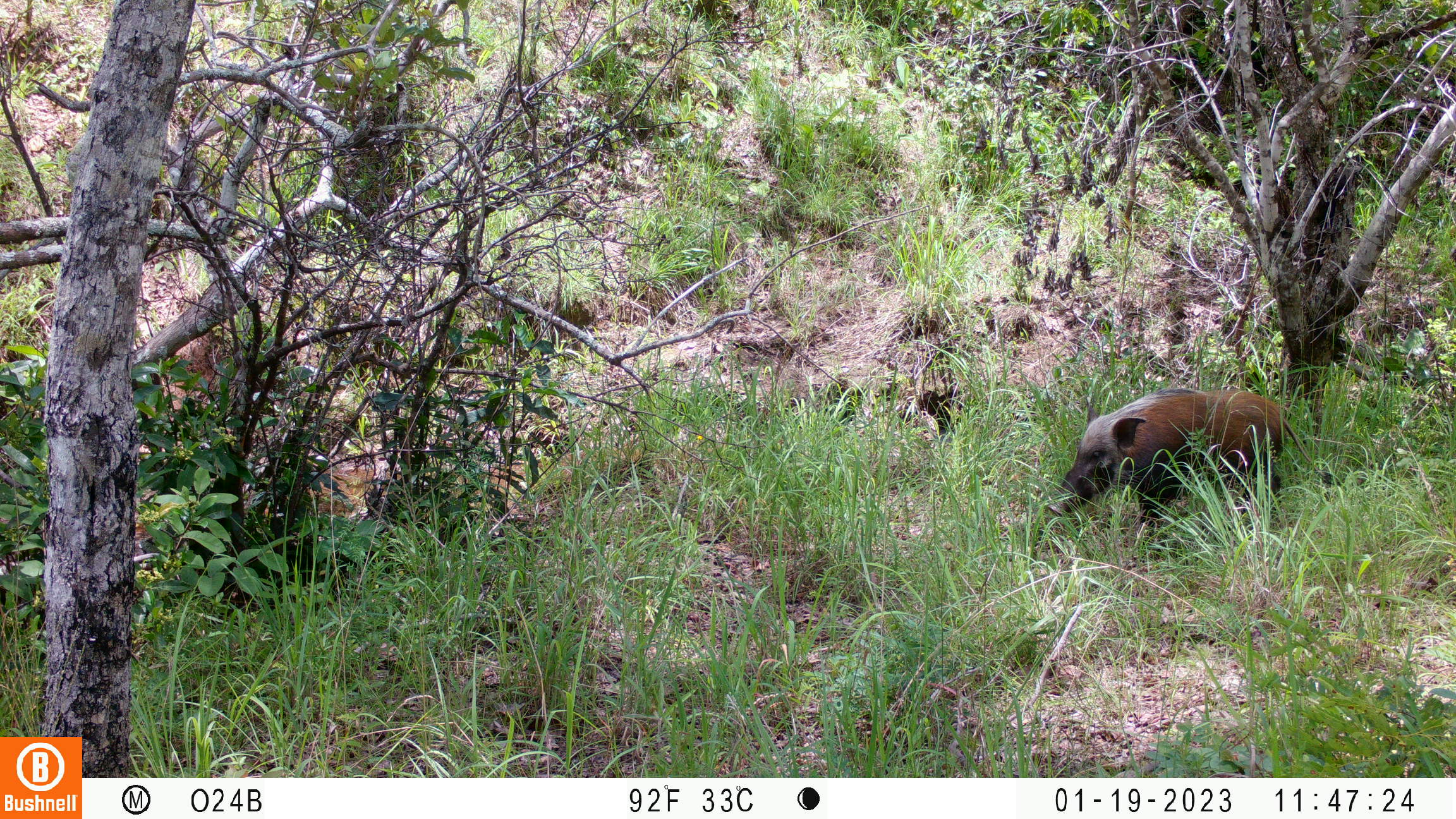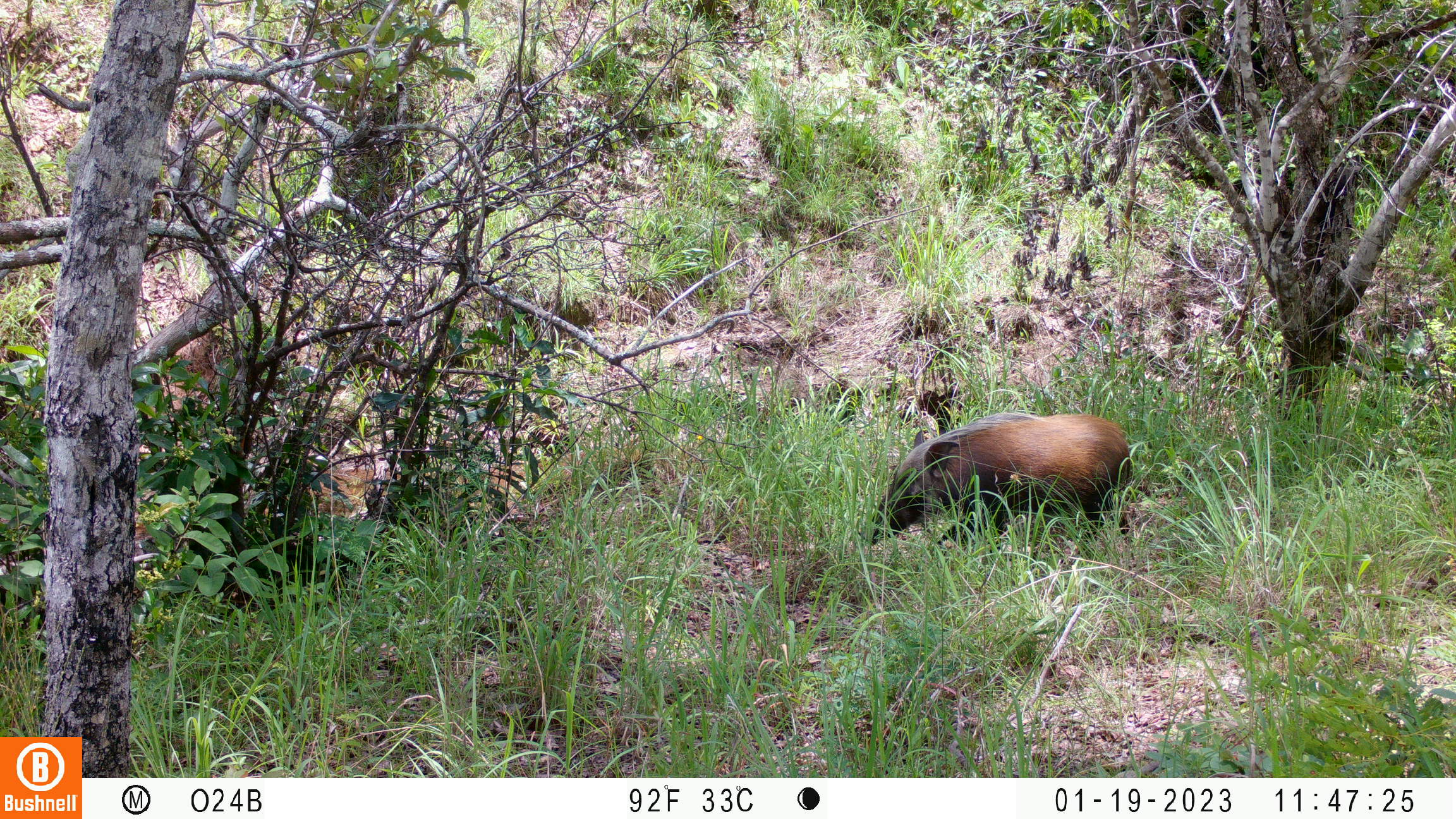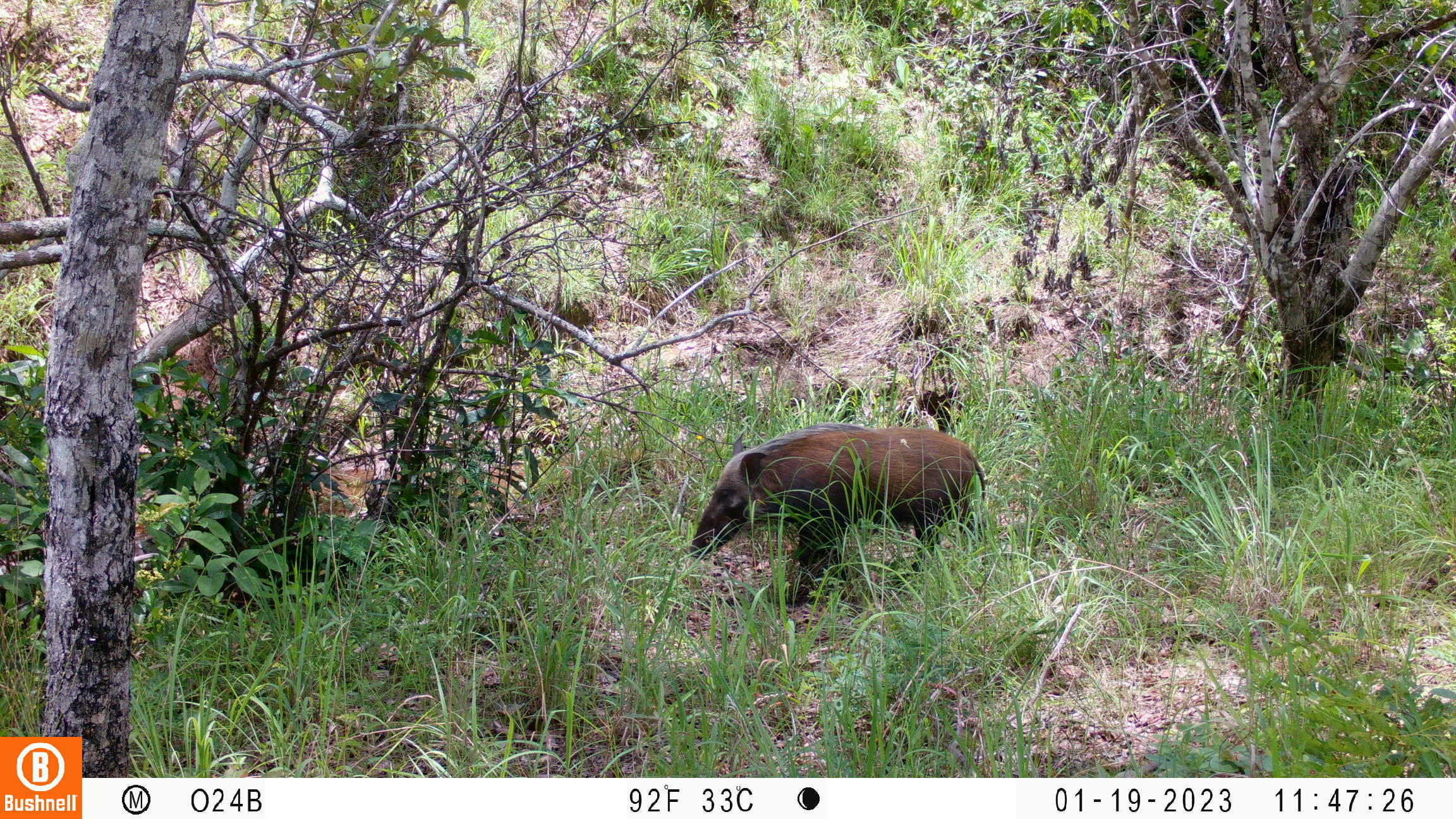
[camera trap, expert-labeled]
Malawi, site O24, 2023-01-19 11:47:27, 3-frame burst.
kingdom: Animalia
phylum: Chordata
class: Mammalia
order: Artiodactyla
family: Suidae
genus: Potamochoerus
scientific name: Potamochoerus larvatus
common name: bushpig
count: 1